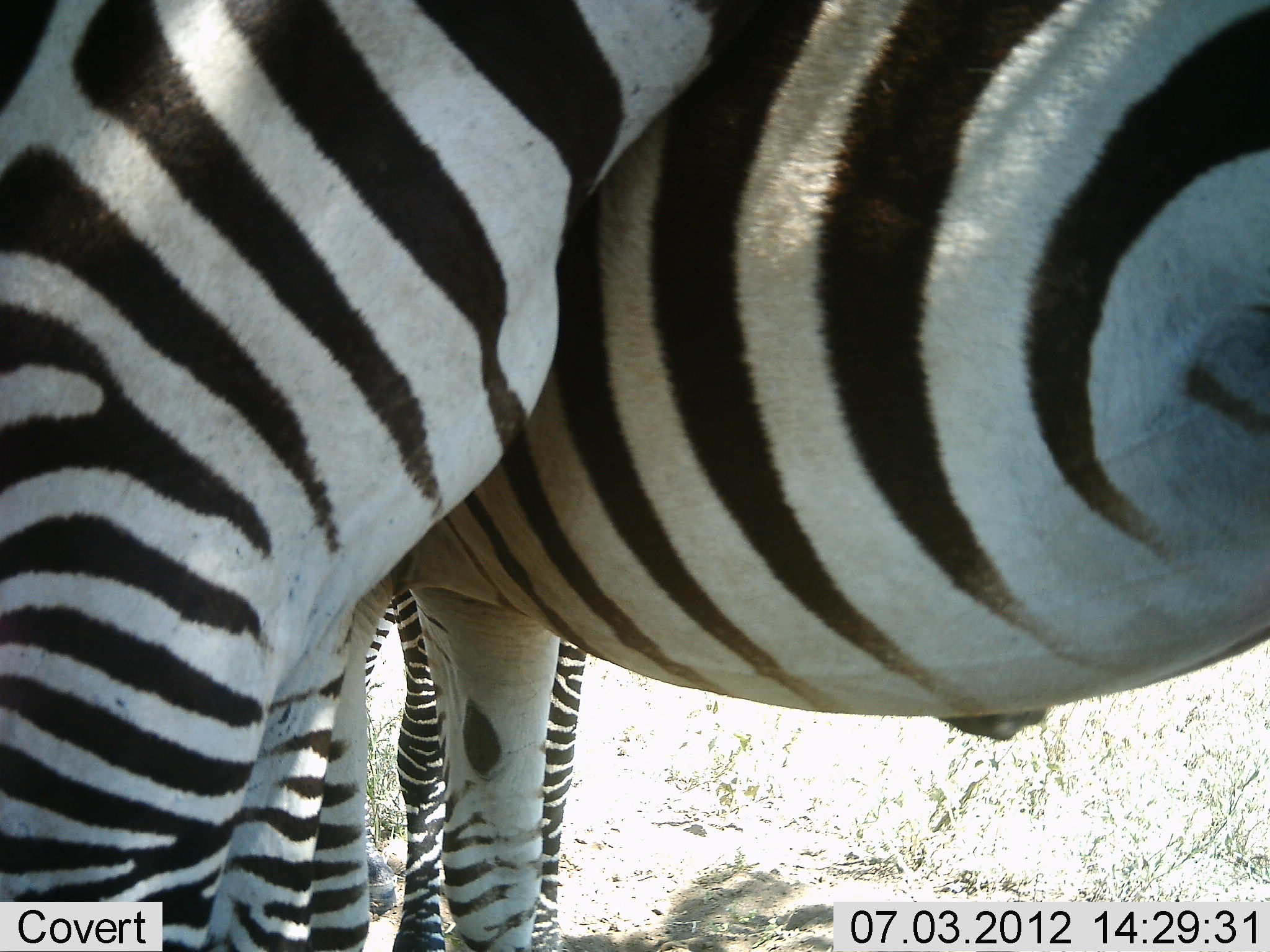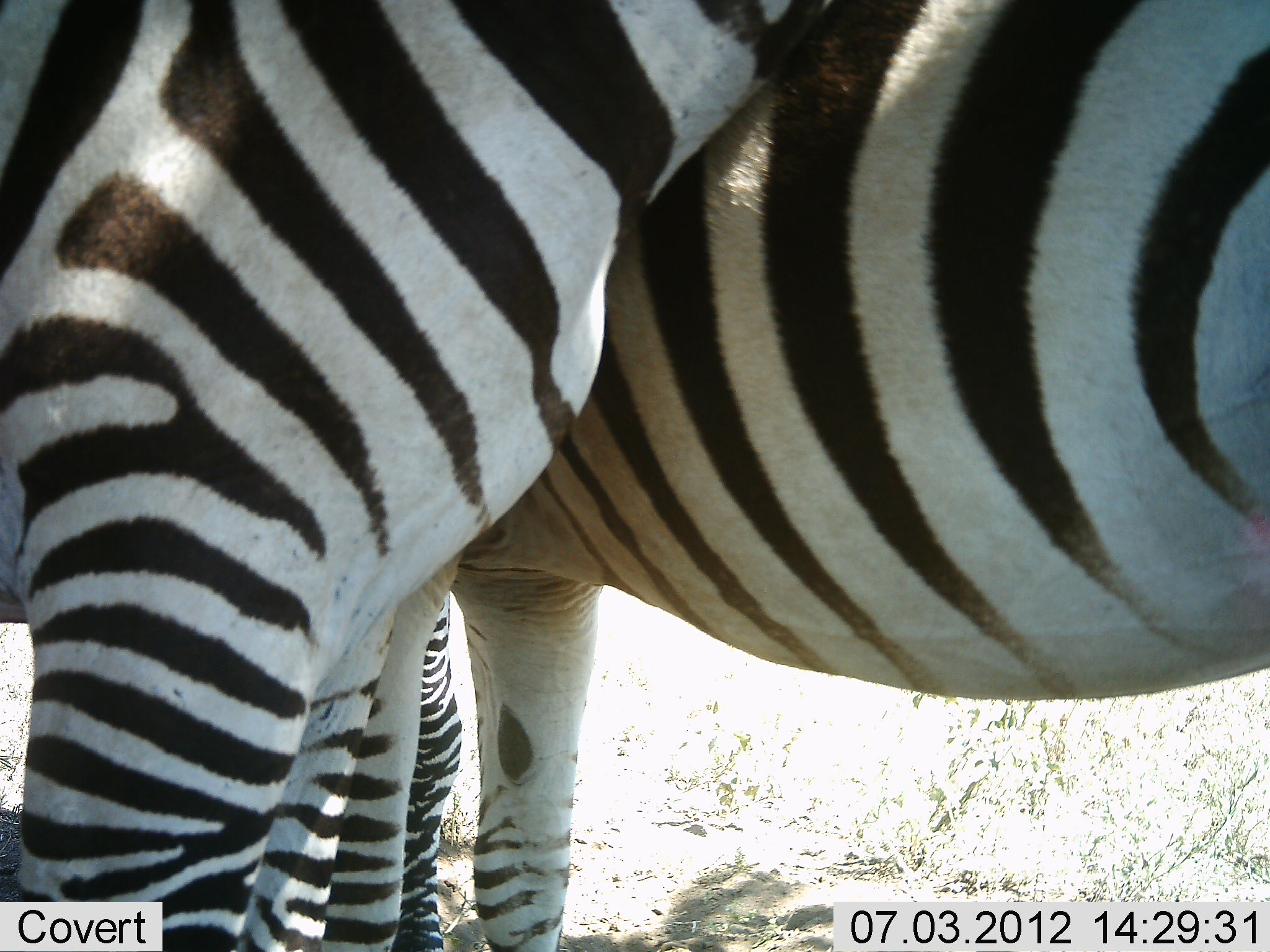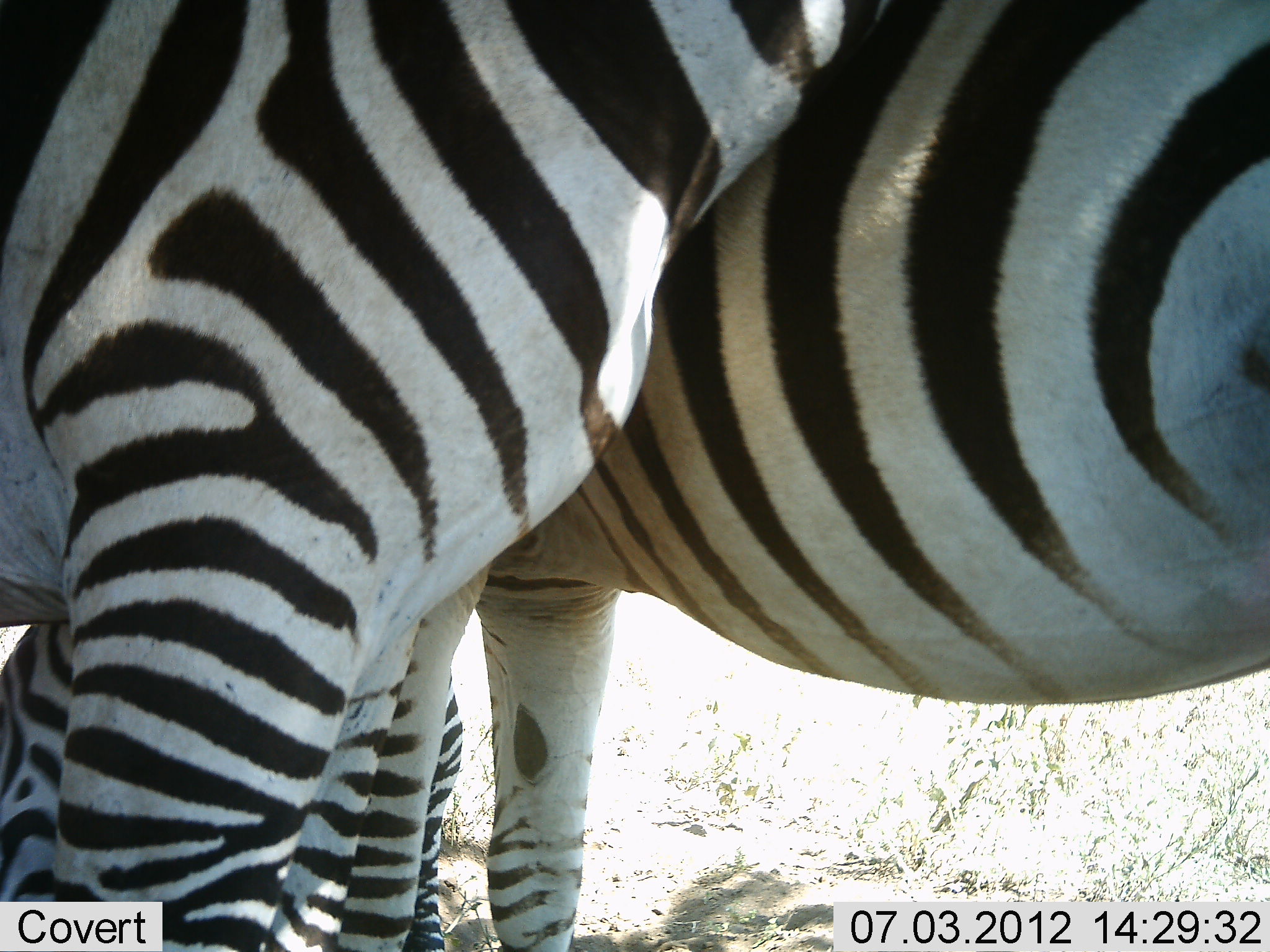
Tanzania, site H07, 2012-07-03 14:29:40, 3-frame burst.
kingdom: Animalia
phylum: Chordata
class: Mammalia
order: Perissodactyla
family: Equidae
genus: Equus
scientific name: Equus quagga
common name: plains zebra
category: zebra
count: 3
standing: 70%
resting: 0%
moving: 0%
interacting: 40%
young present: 0%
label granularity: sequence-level